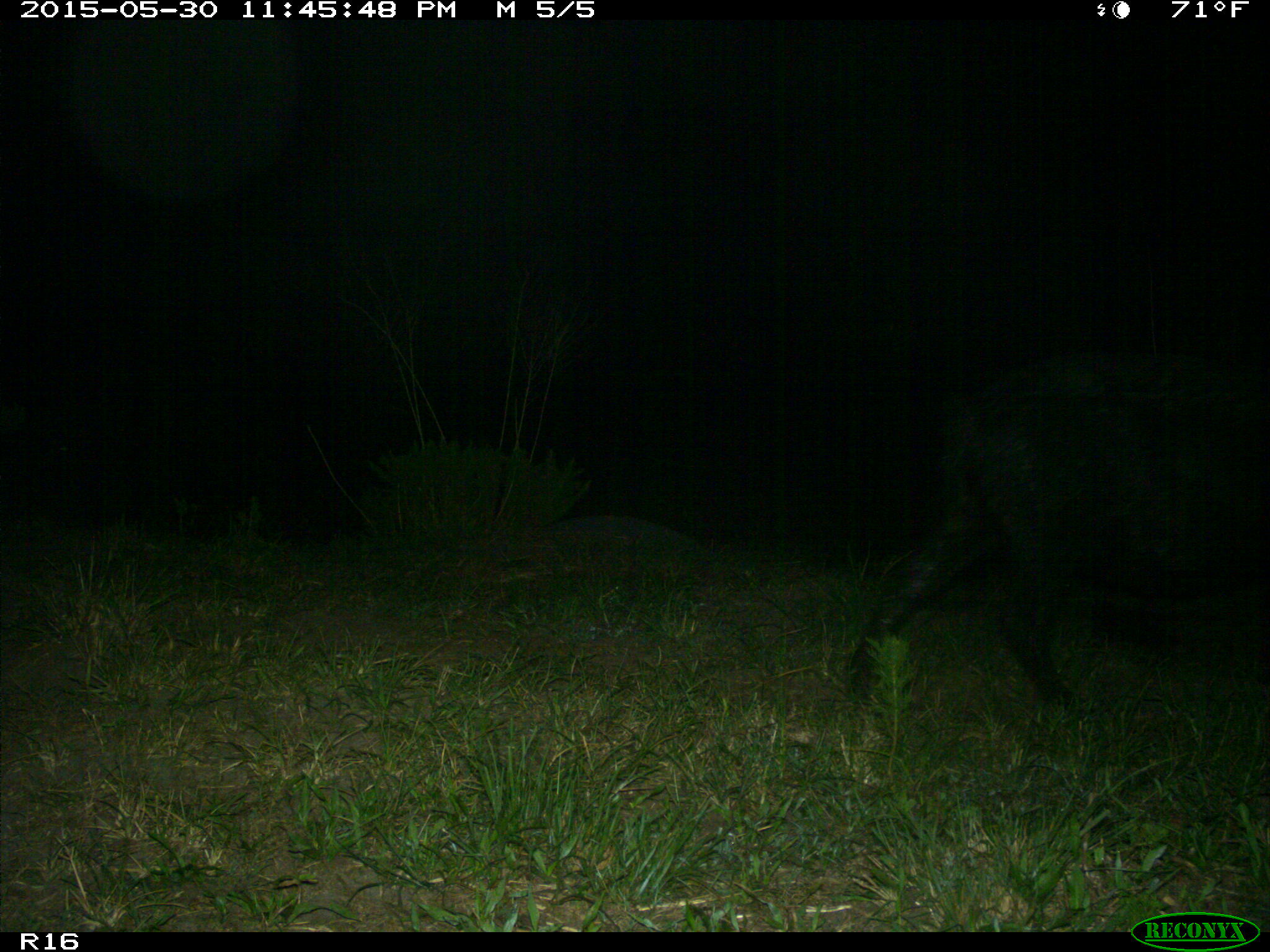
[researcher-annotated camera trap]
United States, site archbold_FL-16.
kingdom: Animalia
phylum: Chordata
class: Mammalia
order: Artiodactyla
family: Suidae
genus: Sus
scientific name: Sus scrofa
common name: wild boar